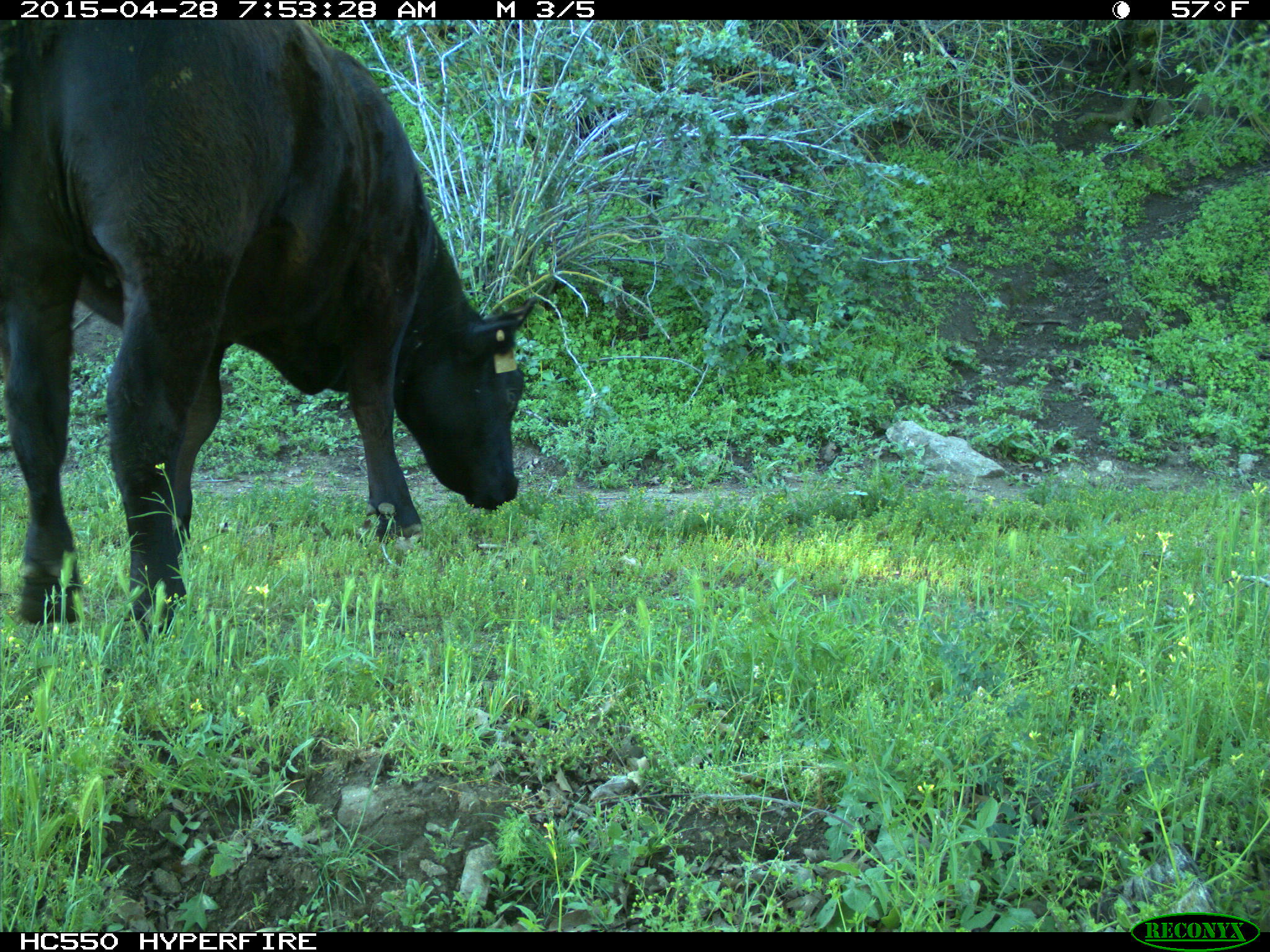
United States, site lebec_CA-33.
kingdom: Animalia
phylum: Chordata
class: Mammalia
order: Artiodactyla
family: Bovidae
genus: Bos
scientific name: Bos taurus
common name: domestic cow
Bos taurus (domestic cow).